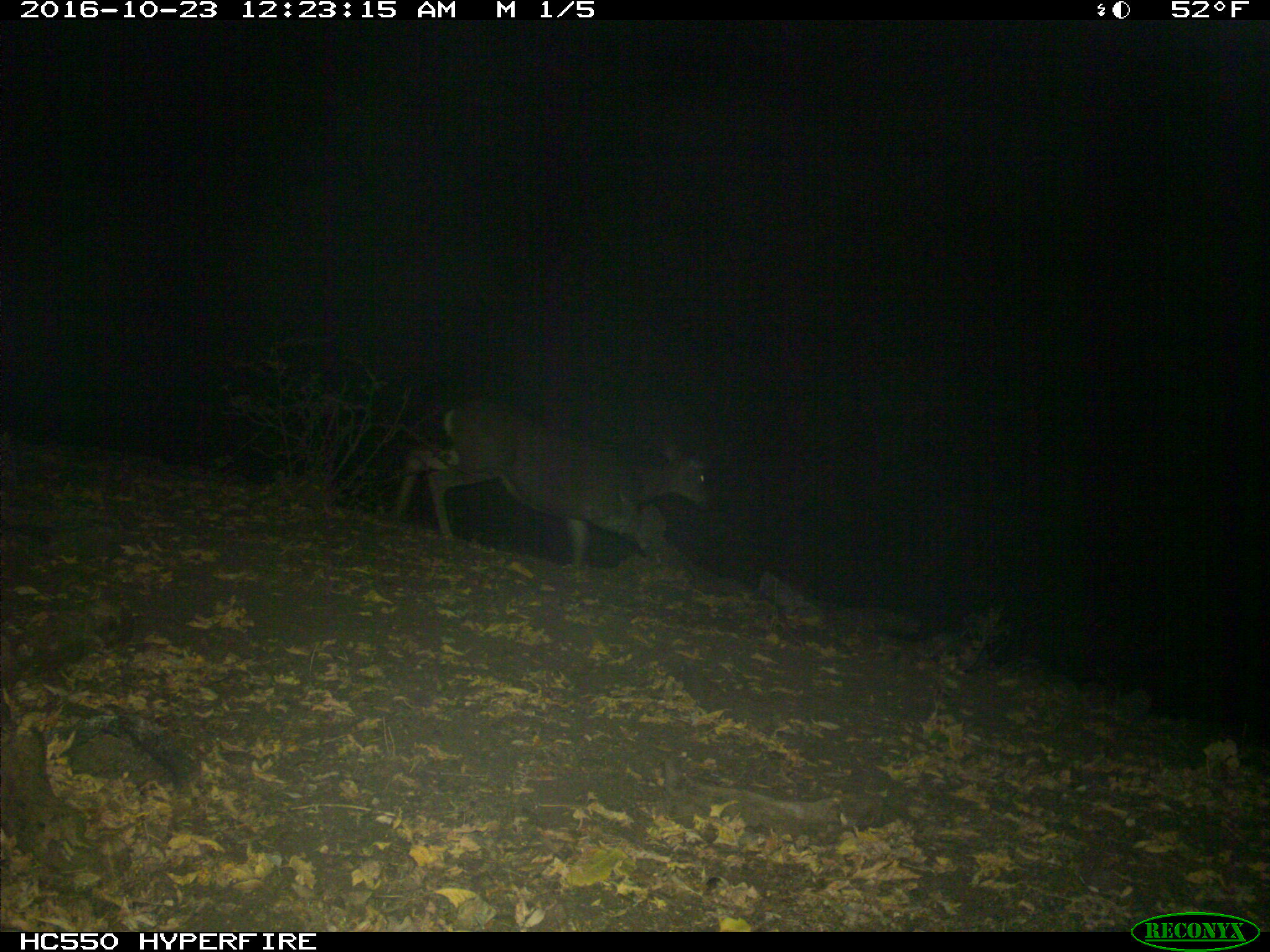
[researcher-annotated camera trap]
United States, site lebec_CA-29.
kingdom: Animalia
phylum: Chordata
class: Mammalia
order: Artiodactyla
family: Cervidae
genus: Odocoileus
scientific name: Odocoileus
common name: deer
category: unidentified deer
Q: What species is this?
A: Unidentified deer (deer) (Odocoileus).